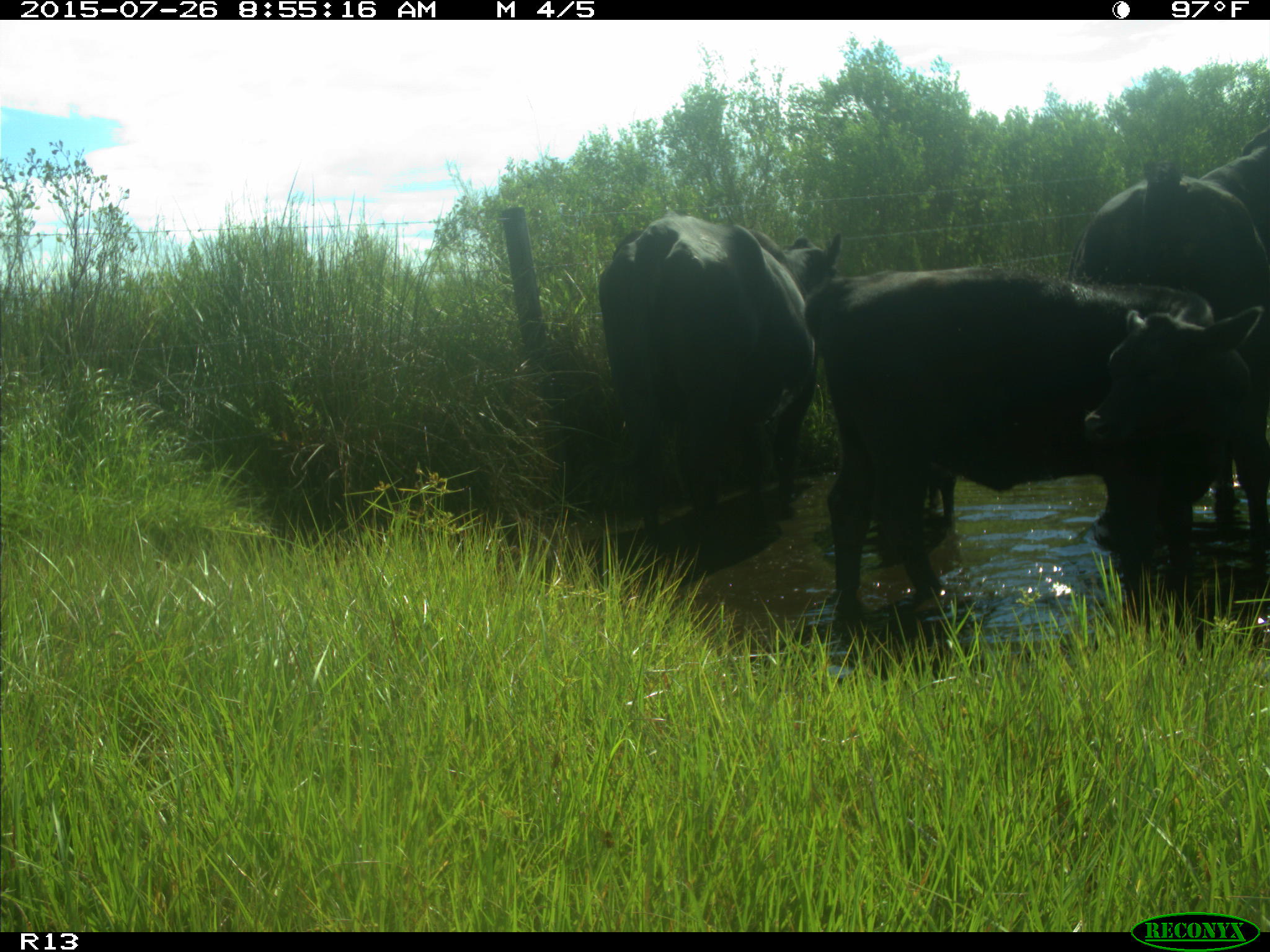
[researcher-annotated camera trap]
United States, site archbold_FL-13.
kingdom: Animalia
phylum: Chordata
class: Mammalia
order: Artiodactyla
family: Bovidae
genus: Bos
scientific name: Bos taurus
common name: domestic cow